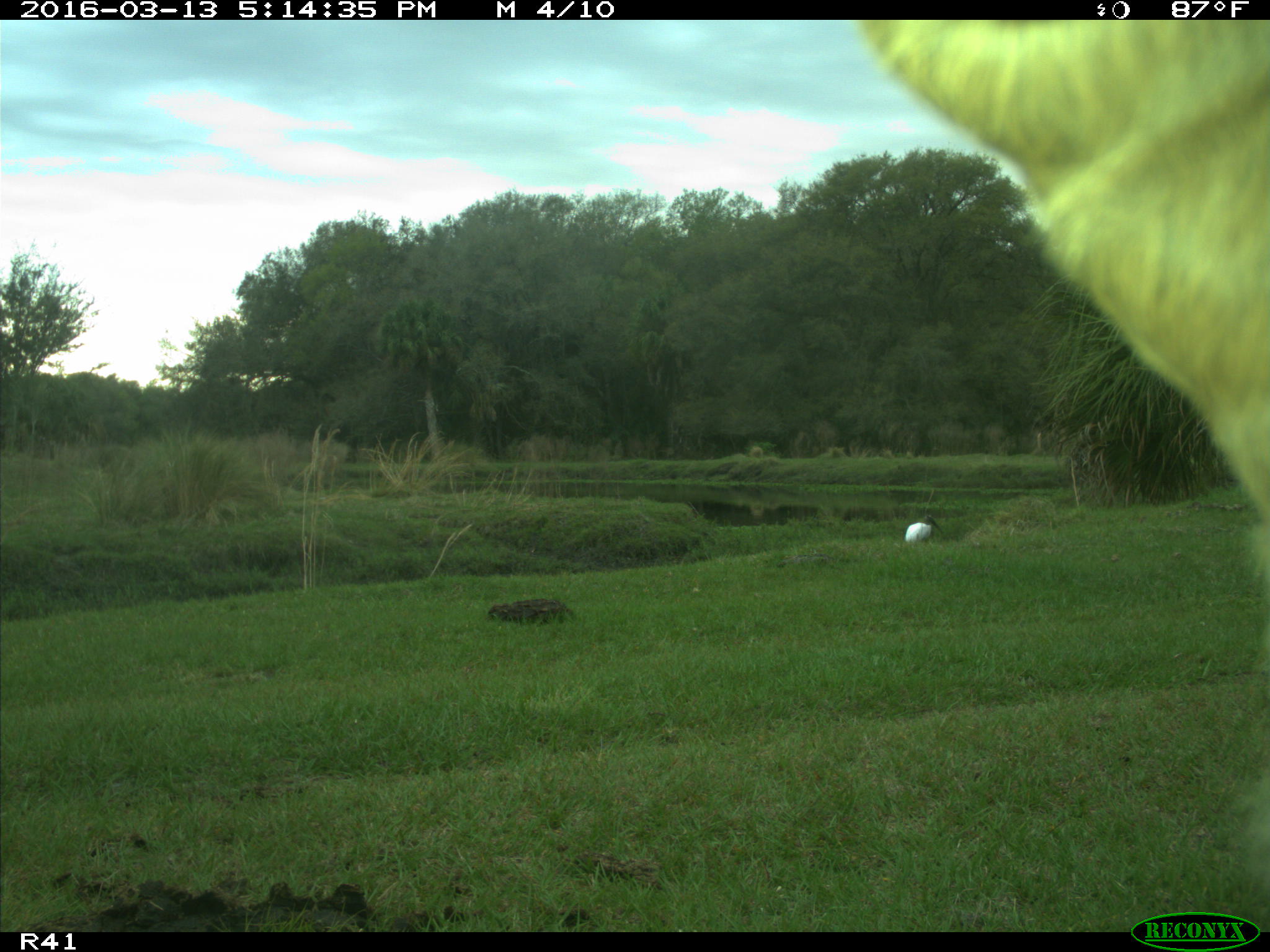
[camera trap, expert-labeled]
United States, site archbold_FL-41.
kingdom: Animalia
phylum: Chordata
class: Mammalia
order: Artiodactyla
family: Bovidae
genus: Bos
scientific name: Bos taurus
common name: domestic cow